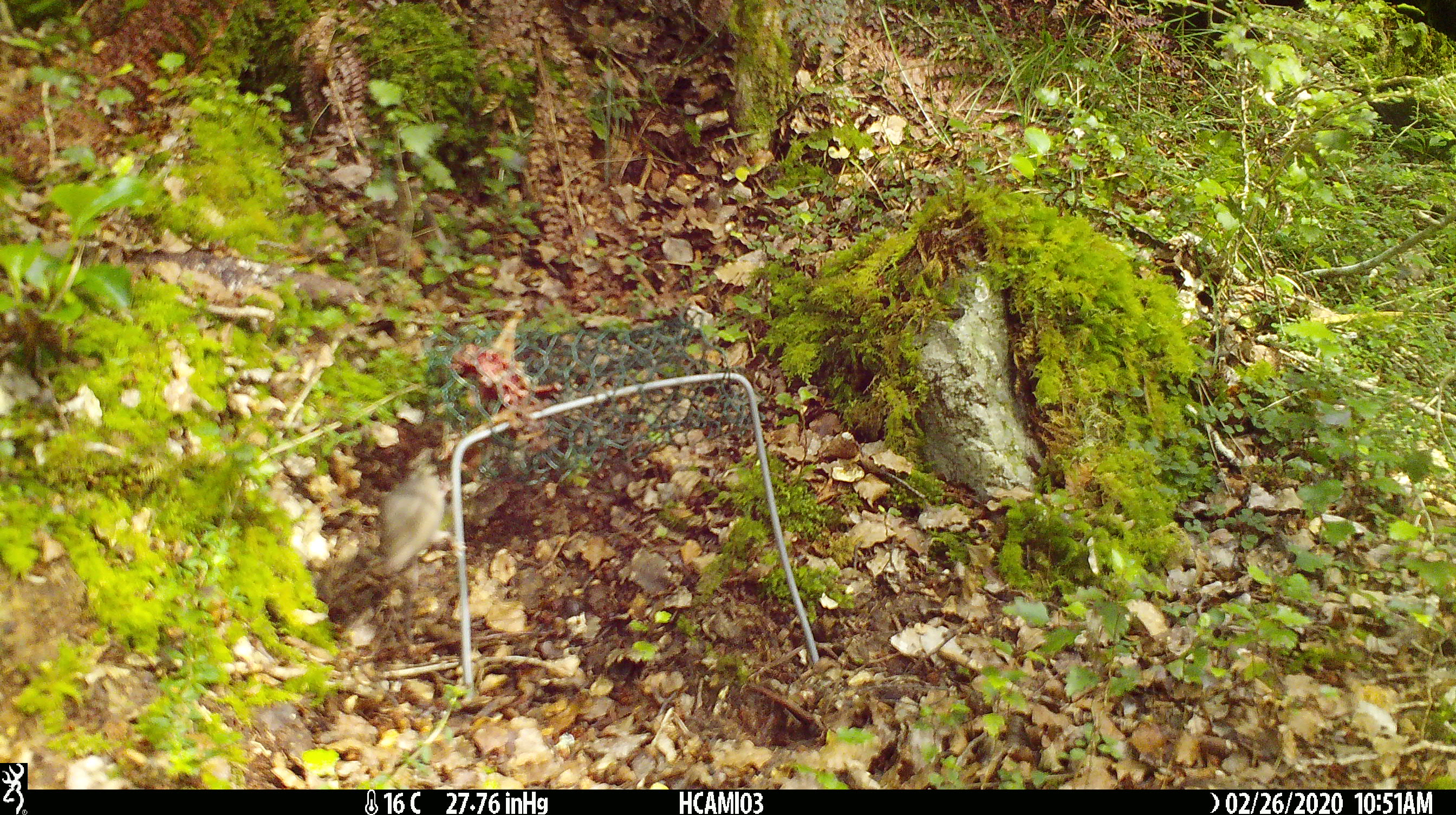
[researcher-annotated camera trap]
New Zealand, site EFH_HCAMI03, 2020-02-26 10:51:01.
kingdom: Animalia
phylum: Chordata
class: Mammalia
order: Rodentia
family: Muridae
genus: Mus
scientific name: Mus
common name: mouse